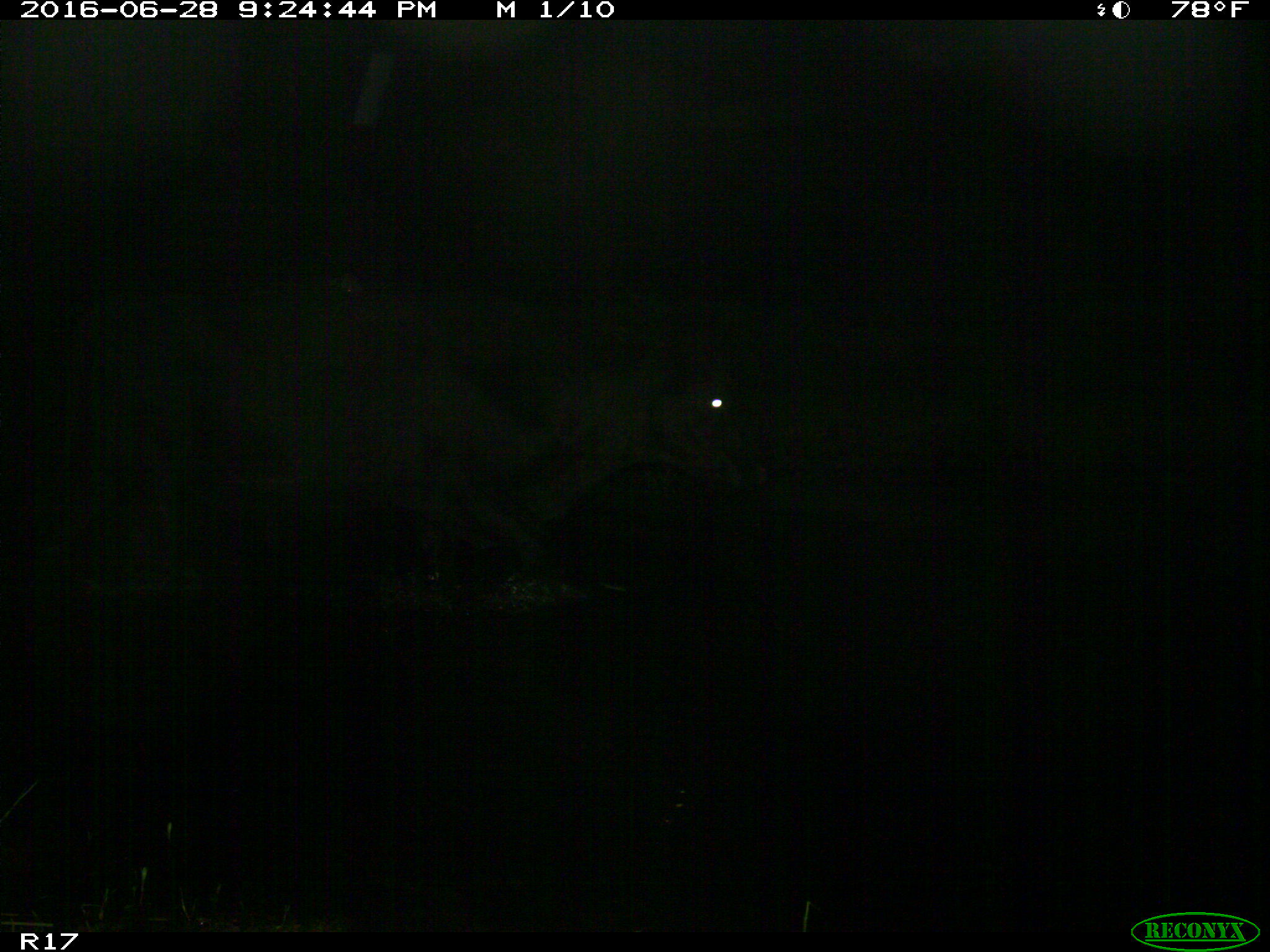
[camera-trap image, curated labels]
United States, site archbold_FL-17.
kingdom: Animalia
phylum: Chordata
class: Mammalia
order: Artiodactyla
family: Bovidae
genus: Bos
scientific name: Bos taurus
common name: domestic cow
Bos taurus (domestic cow).